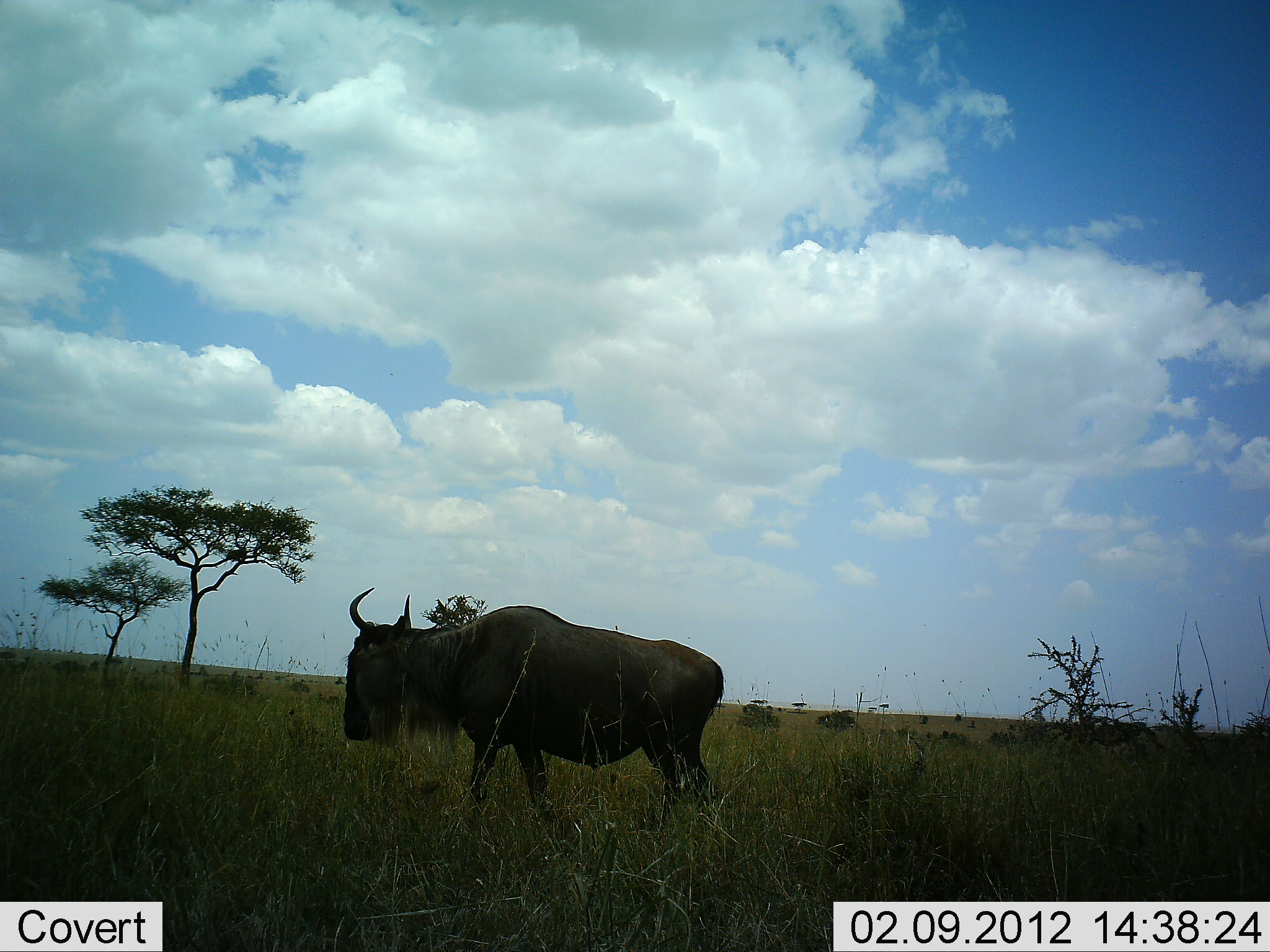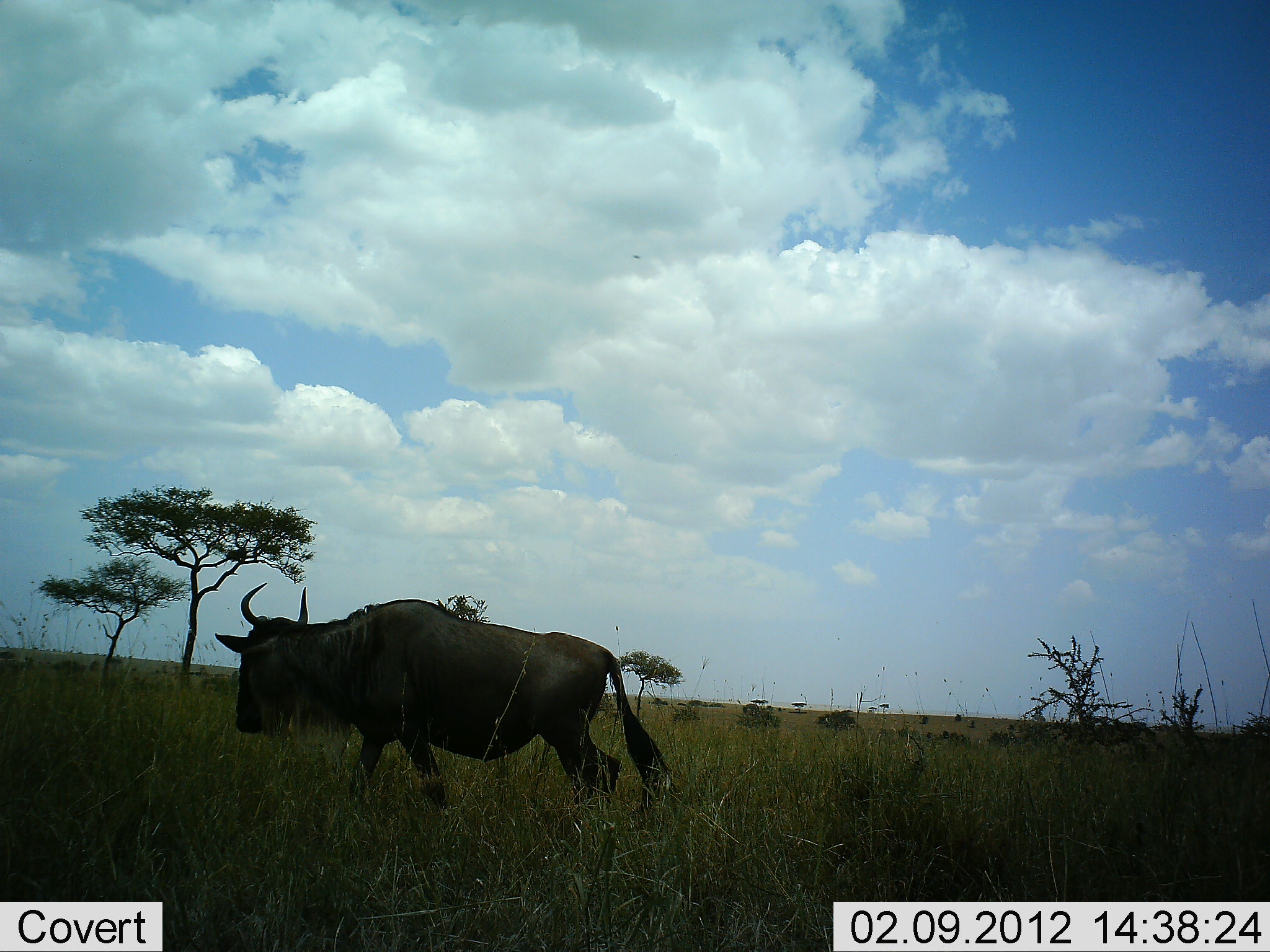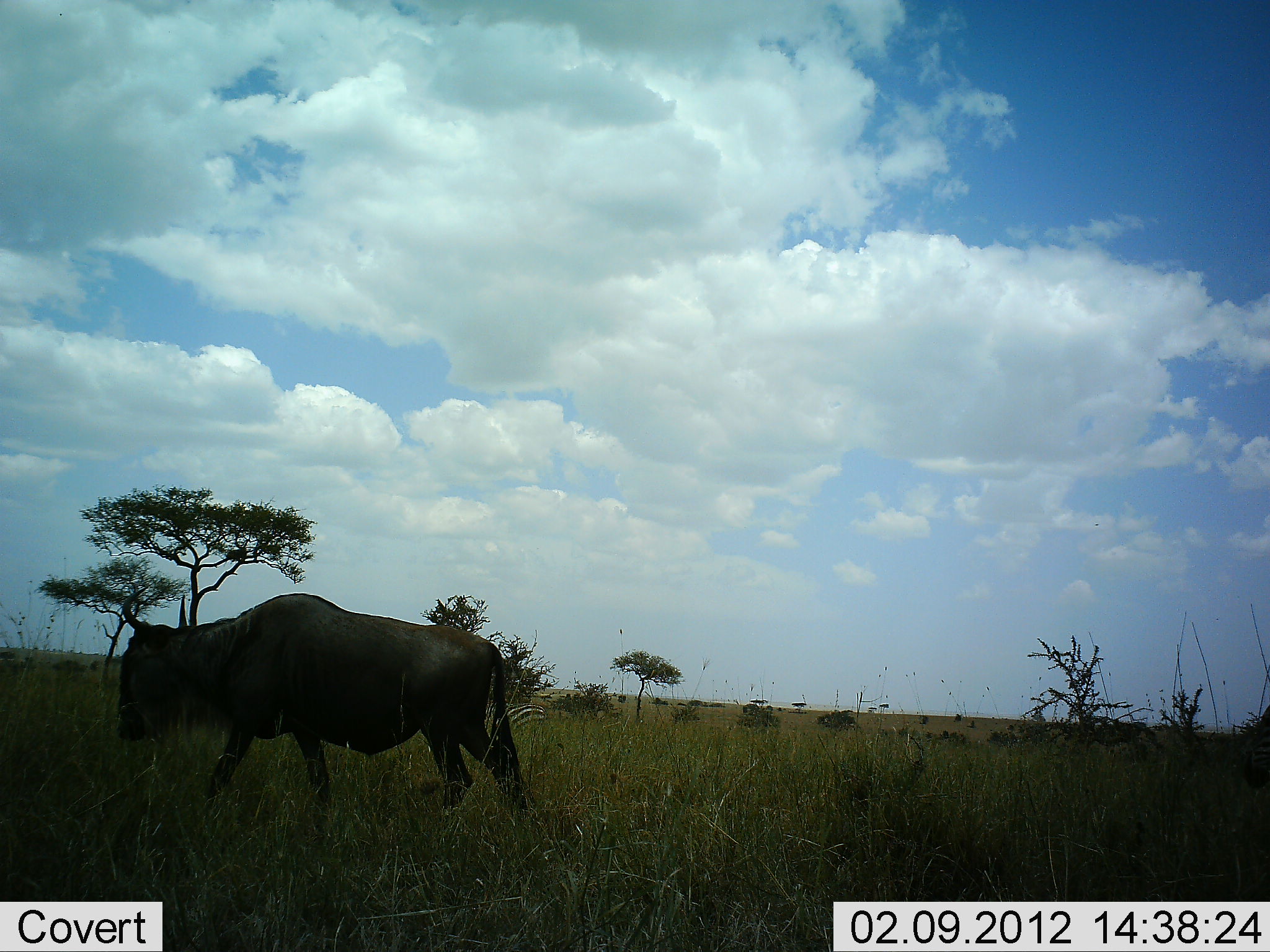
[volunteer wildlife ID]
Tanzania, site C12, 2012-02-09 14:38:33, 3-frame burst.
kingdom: Animalia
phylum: Chordata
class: Mammalia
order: Artiodactyla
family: Bovidae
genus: Connochaetes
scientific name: Connochaetes taurinus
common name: blue wildebeest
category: wildebeest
Wildebeest (blue wildebeest) (Connochaetes taurinus), count 1. Behavior (volunteer vote fractions): standing 10%, resting 0%, moving 90%, interacting 0%. Young present (vote fraction): 0%. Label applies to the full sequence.